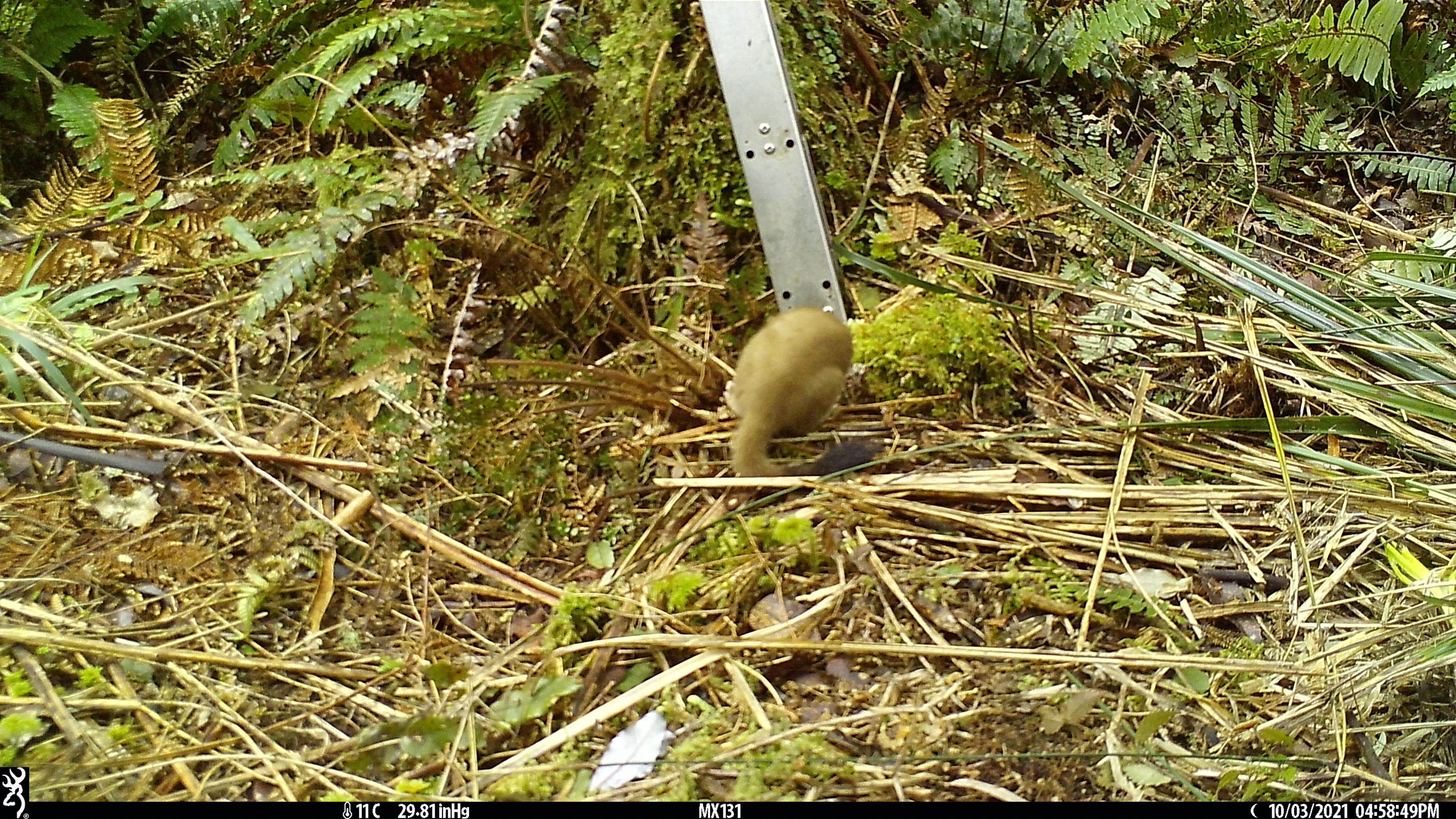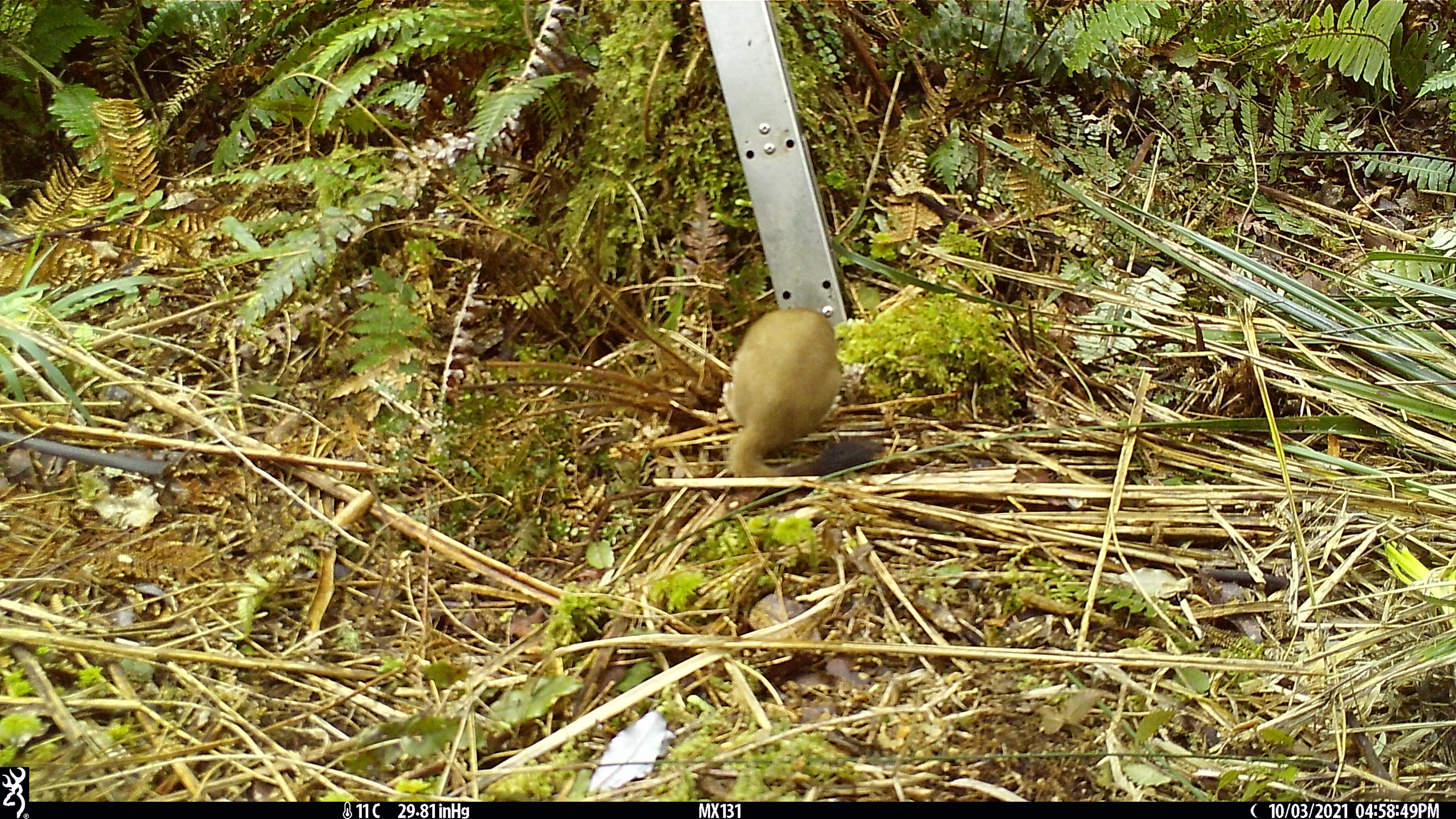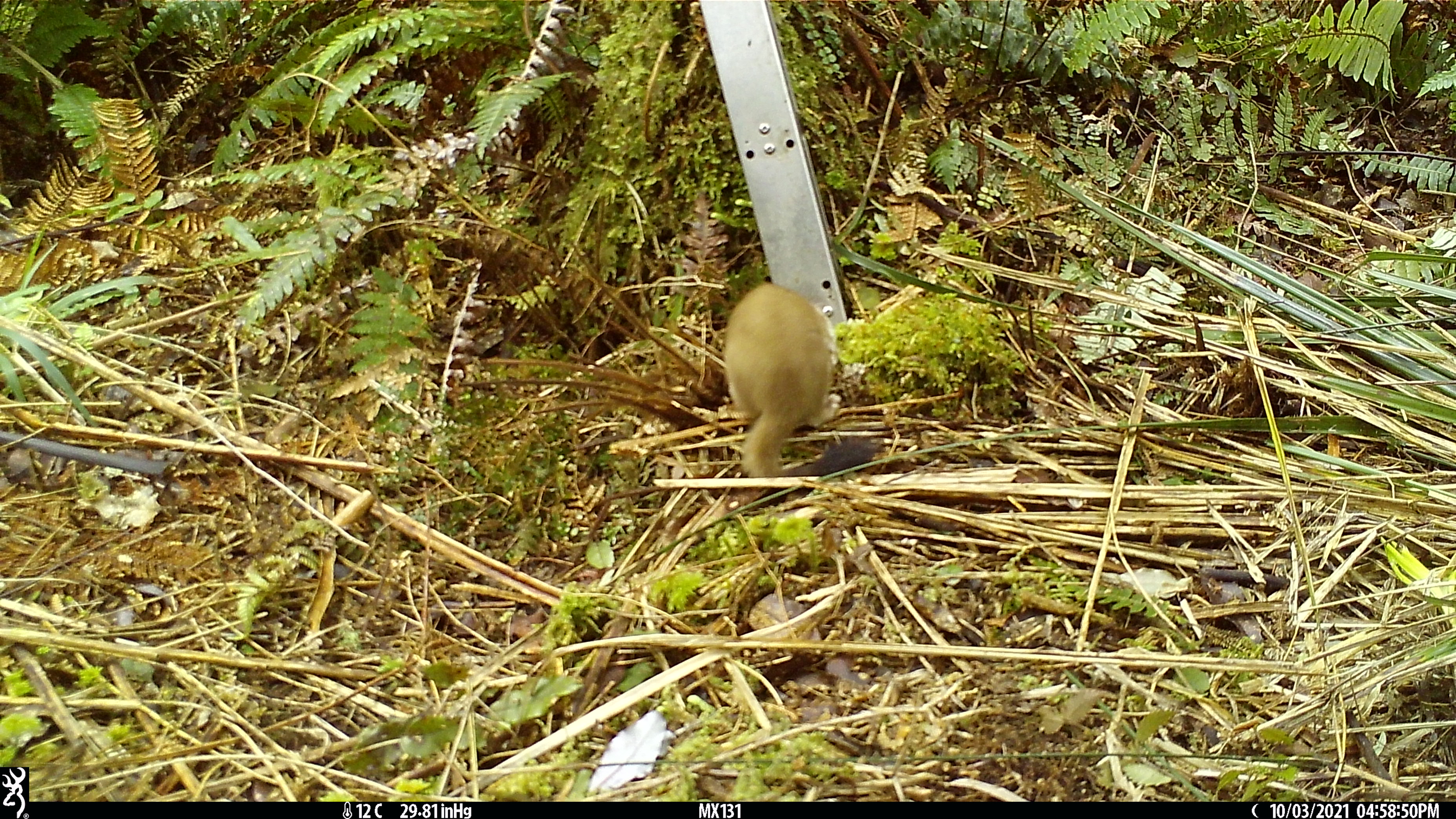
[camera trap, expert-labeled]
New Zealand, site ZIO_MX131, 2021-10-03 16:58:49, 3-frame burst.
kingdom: Animalia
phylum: Chordata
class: Mammalia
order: Carnivora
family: Mustelidae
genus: Mustela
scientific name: Mustela erminea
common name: stoat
Stoat (Mustela erminea).